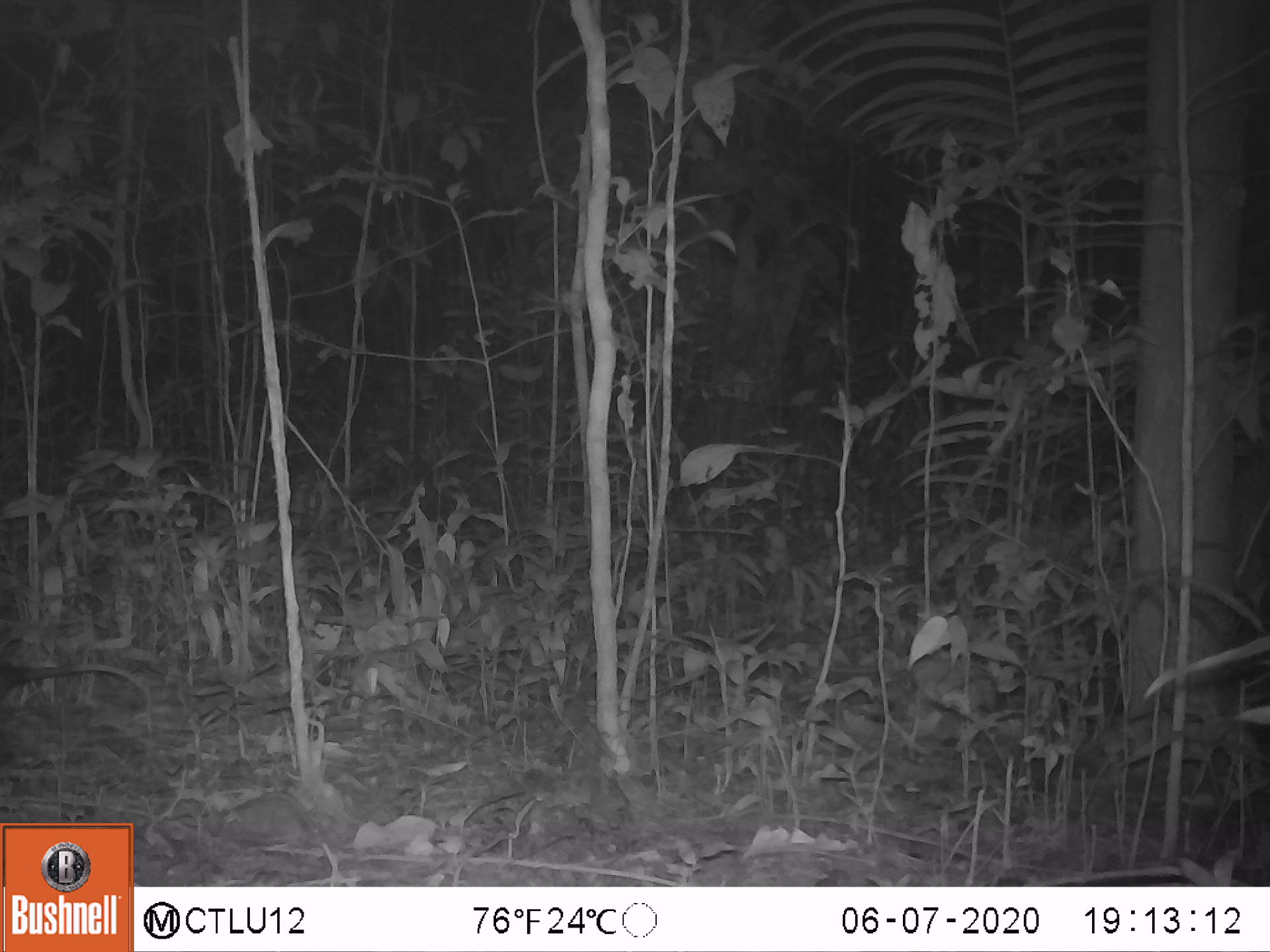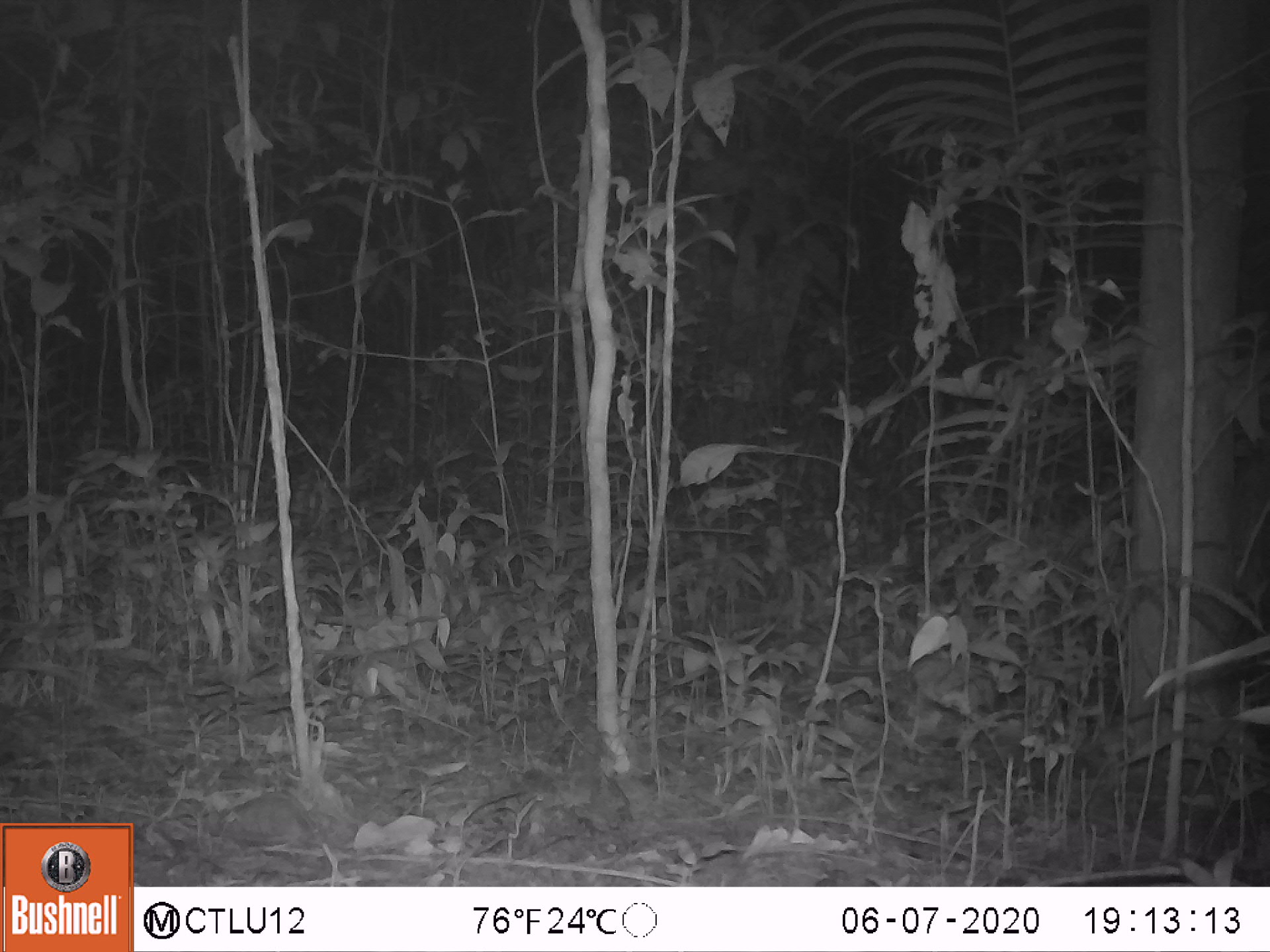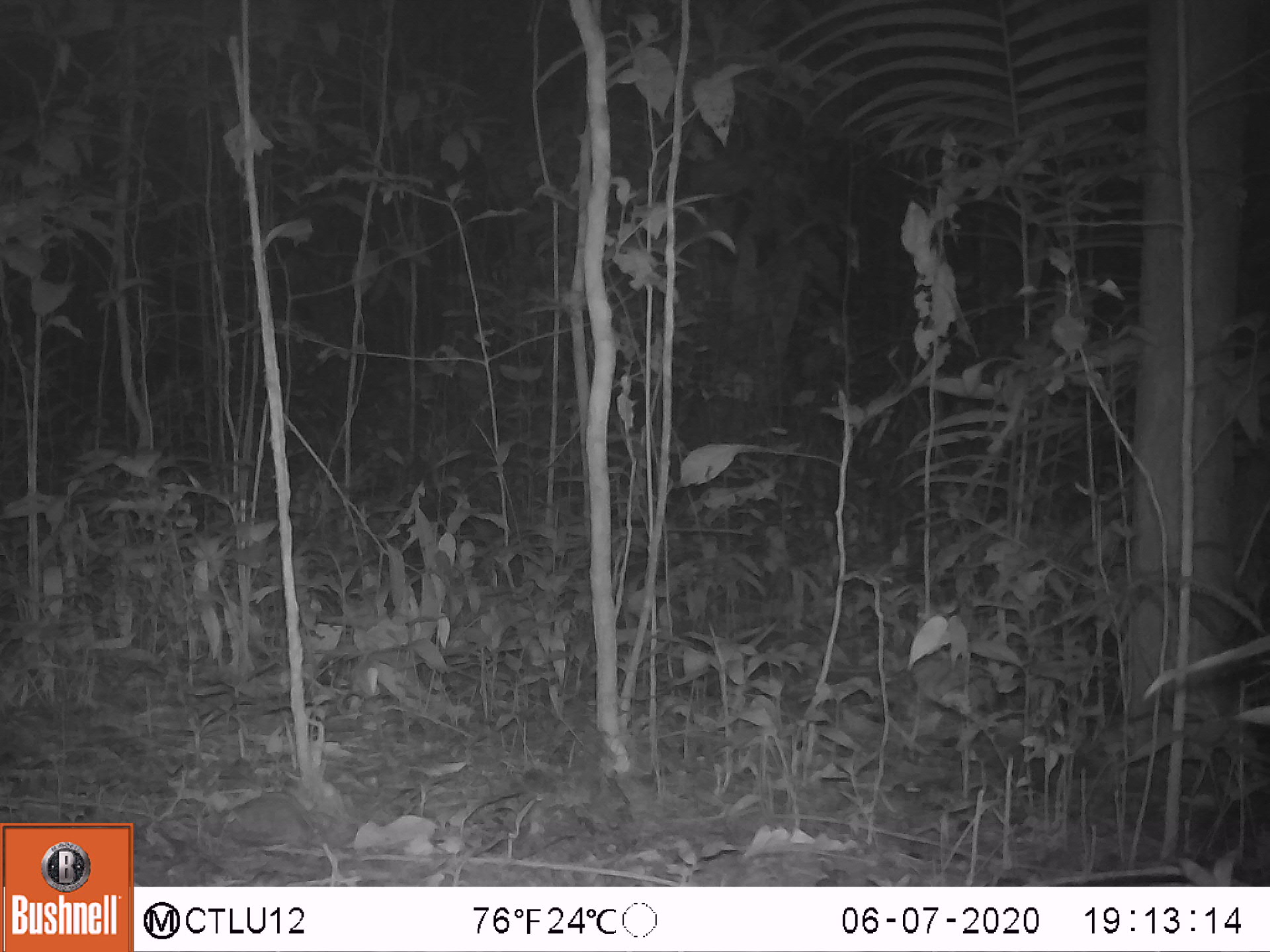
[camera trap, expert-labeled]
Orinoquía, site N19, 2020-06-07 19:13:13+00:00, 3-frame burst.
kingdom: Animalia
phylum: Chordata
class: Mammalia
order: Didelphimorphia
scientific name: Didelphimorphia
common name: possum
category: unknown possum